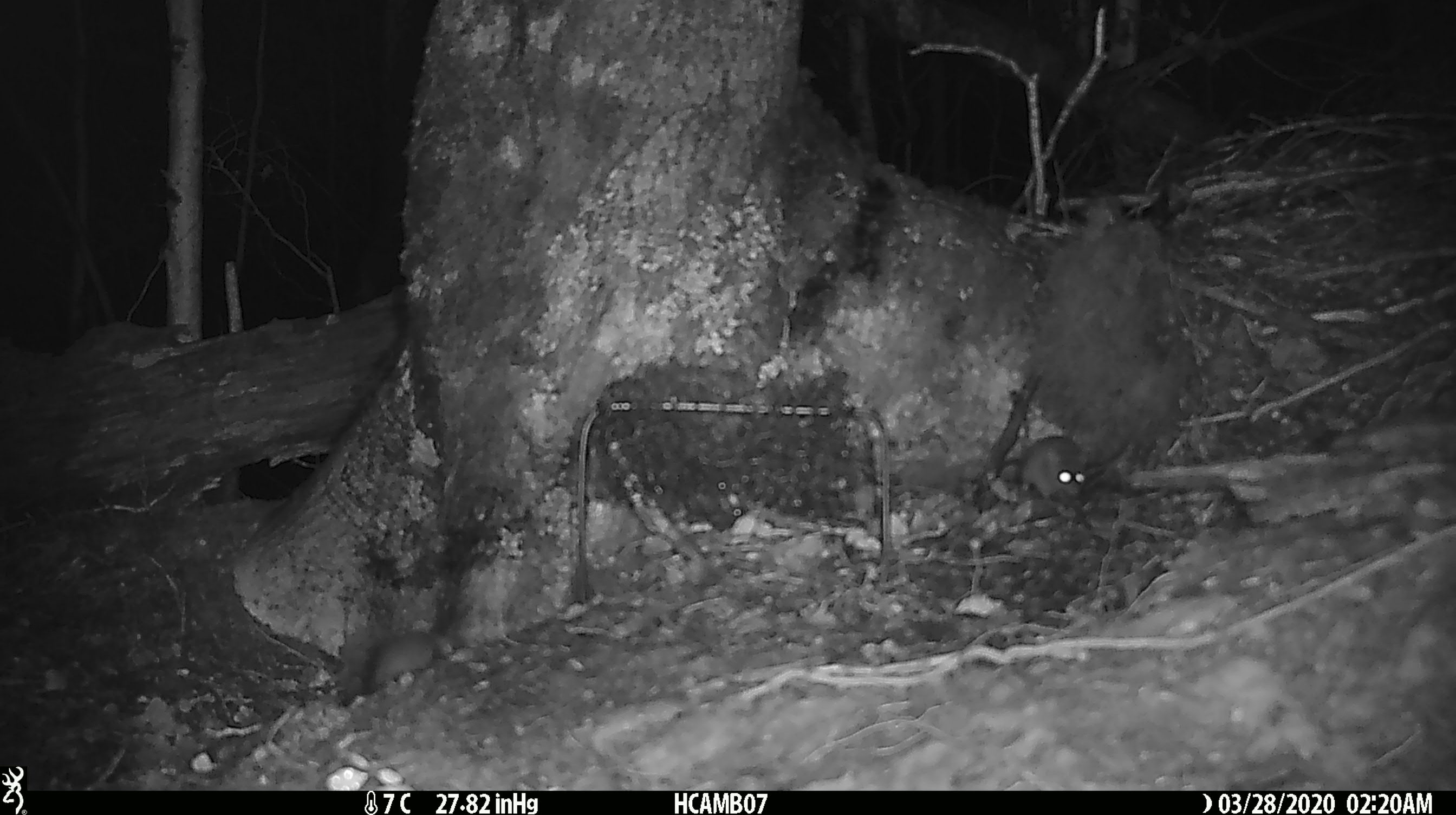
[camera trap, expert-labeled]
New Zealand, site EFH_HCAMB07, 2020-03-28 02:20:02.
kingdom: Animalia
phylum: Chordata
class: Mammalia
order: Rodentia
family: Muridae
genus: Mus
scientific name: Mus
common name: mouse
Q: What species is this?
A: Mouse (Mus).